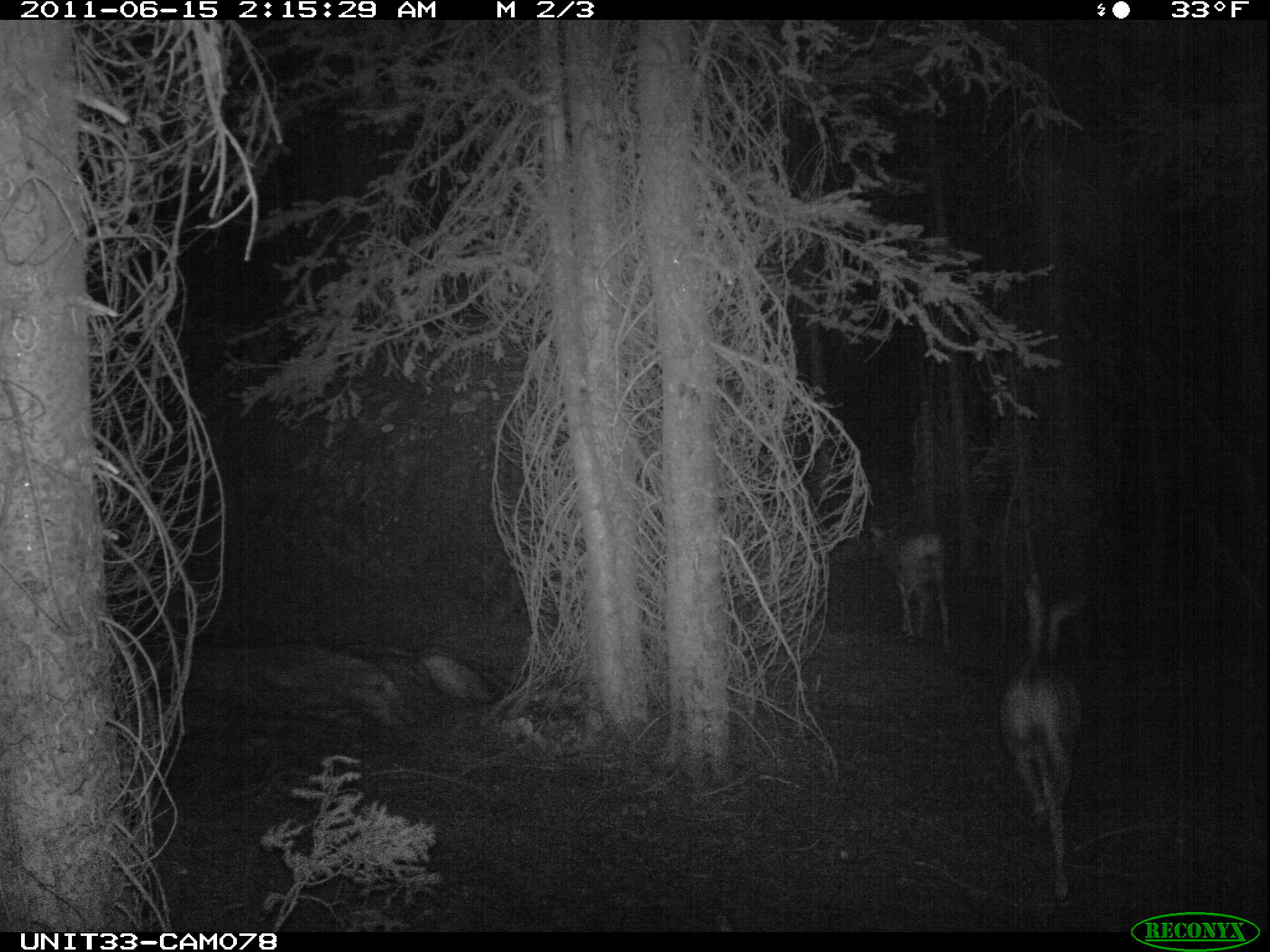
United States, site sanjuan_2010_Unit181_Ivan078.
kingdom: Animalia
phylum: Chordata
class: Mammalia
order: Artiodactyla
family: Cervidae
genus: Odocoileus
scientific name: Odocoileus hemionus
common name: mule deer